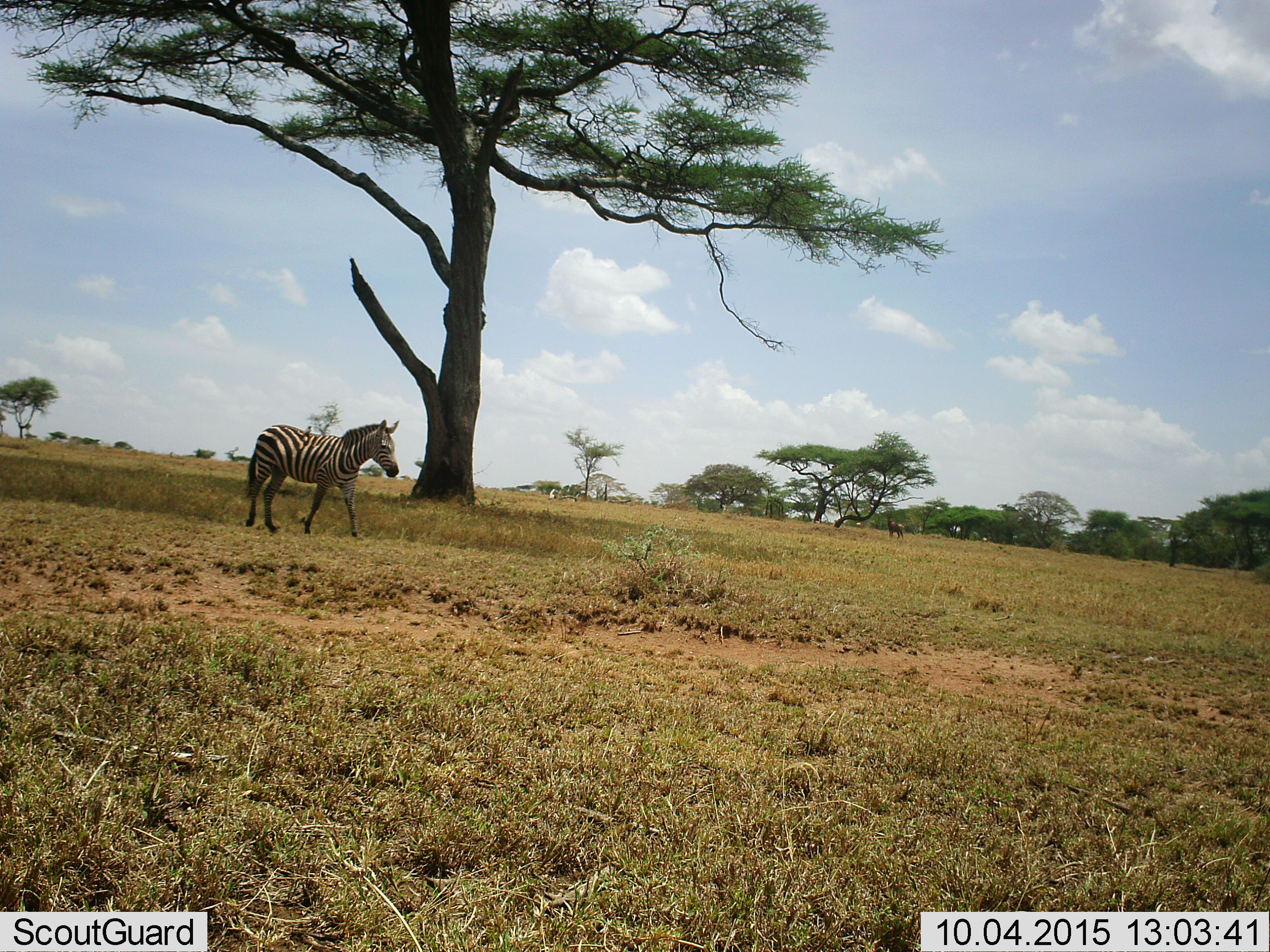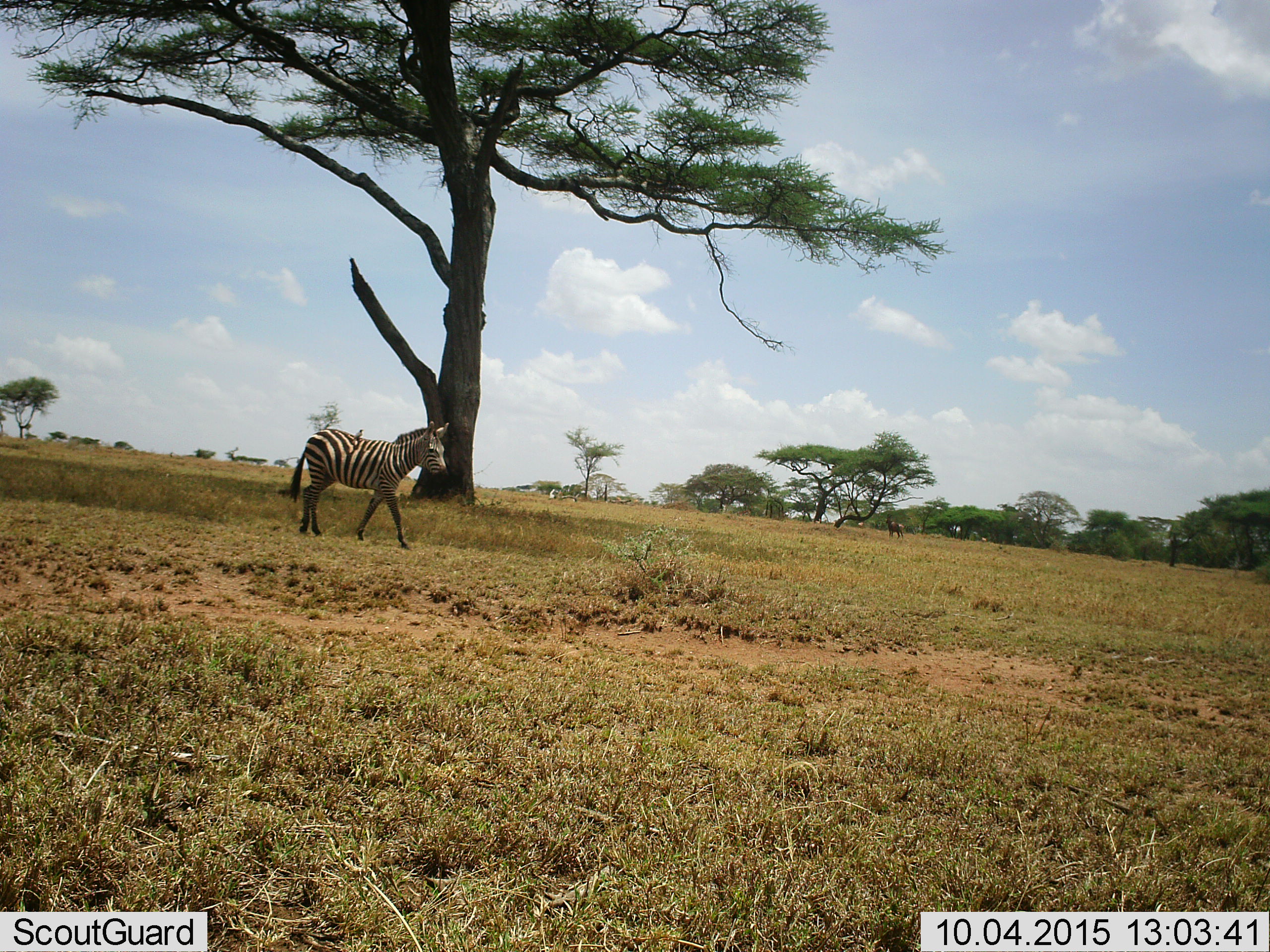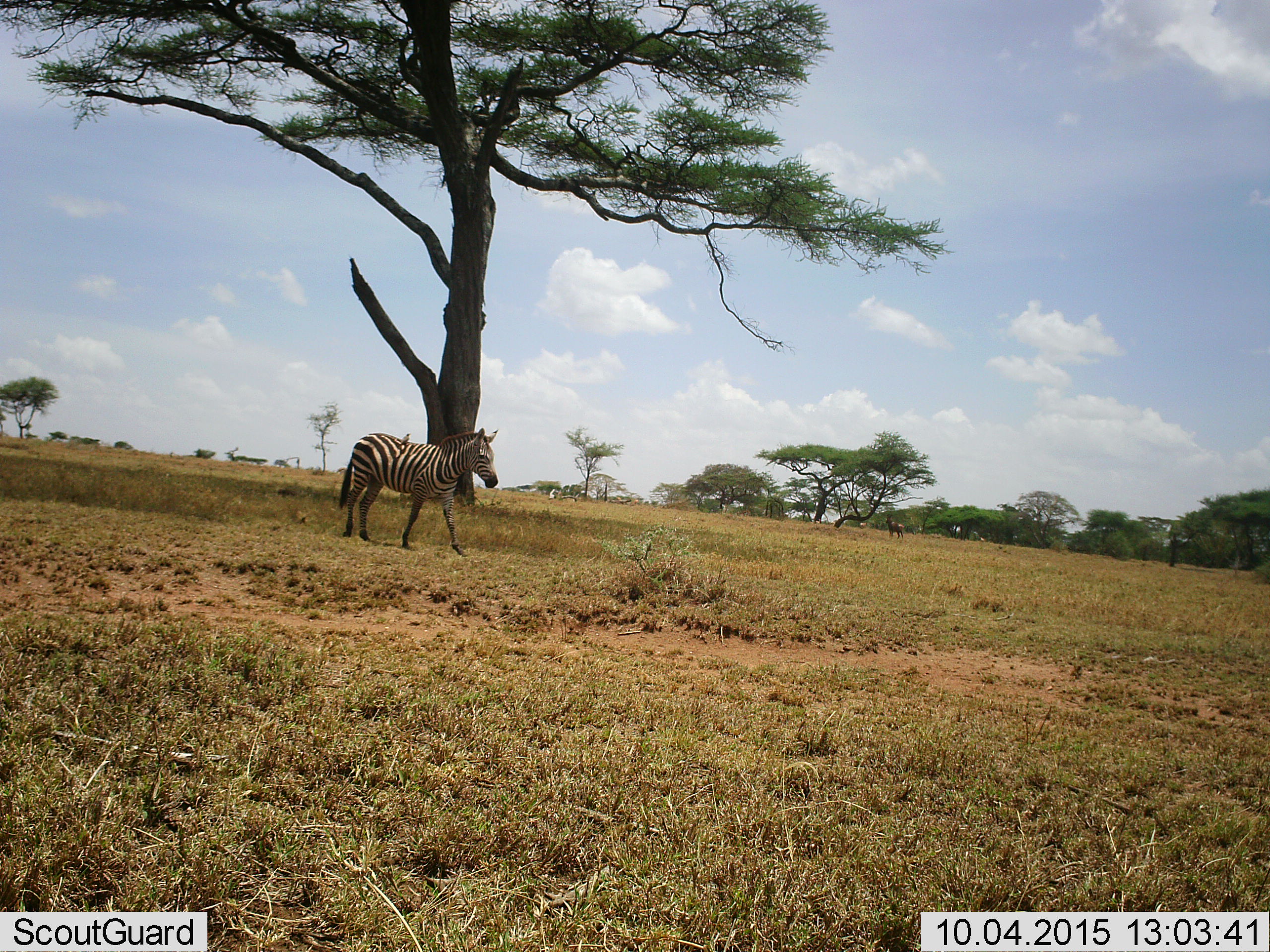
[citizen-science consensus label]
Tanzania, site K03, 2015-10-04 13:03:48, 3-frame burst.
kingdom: Animalia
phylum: Chordata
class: Mammalia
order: Perissodactyla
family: Equidae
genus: Equus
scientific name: Equus quagga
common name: plains zebra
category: zebra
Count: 1.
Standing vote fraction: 11%.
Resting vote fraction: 0%.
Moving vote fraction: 89%.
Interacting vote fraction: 0%.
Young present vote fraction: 0%.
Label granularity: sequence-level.